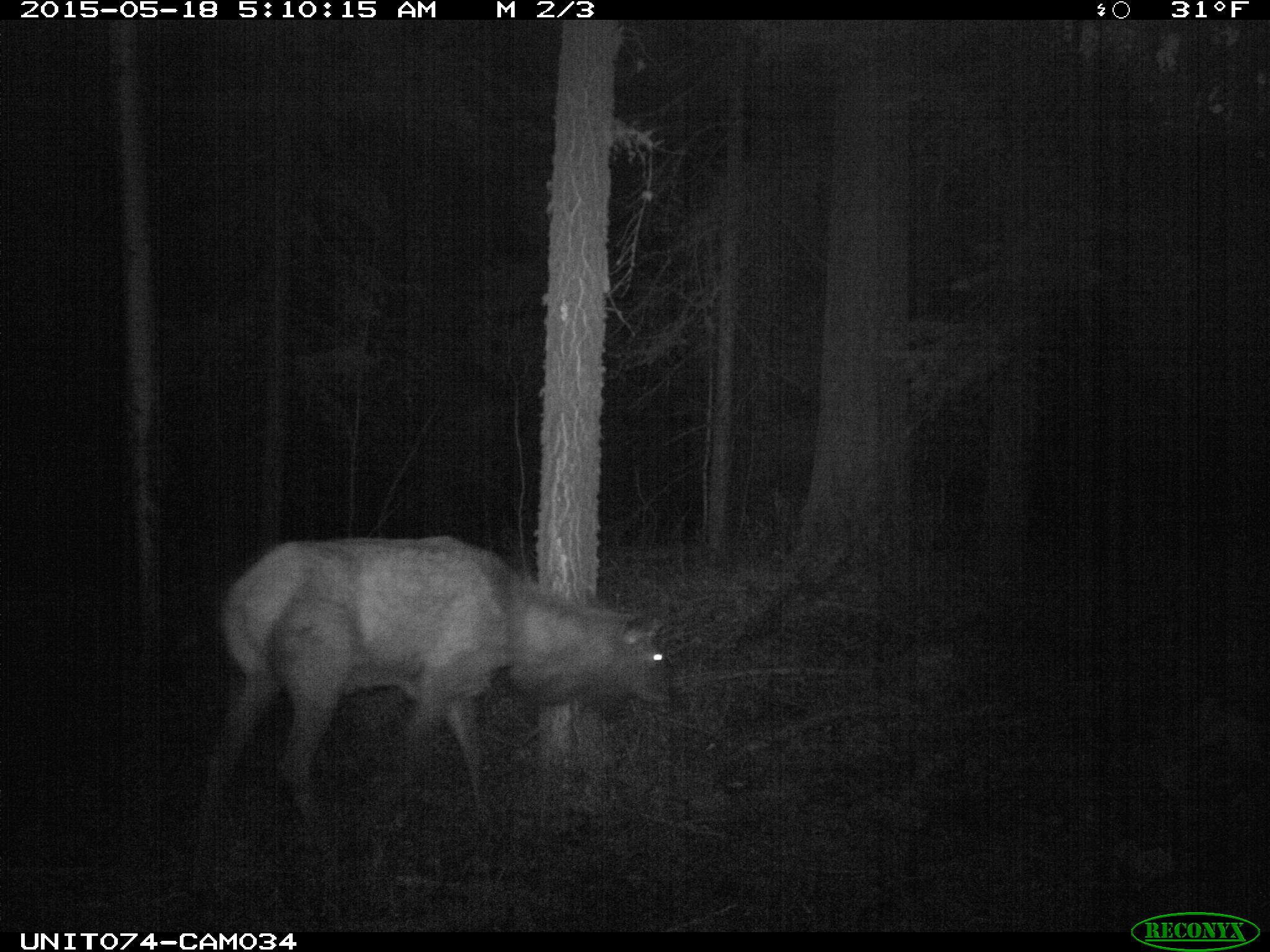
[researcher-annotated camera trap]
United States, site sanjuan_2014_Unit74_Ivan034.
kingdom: Animalia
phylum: Chordata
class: Mammalia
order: Artiodactyla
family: Cervidae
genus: Cervus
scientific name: Cervus elaphus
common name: red deer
Cervus elaphus (red deer).